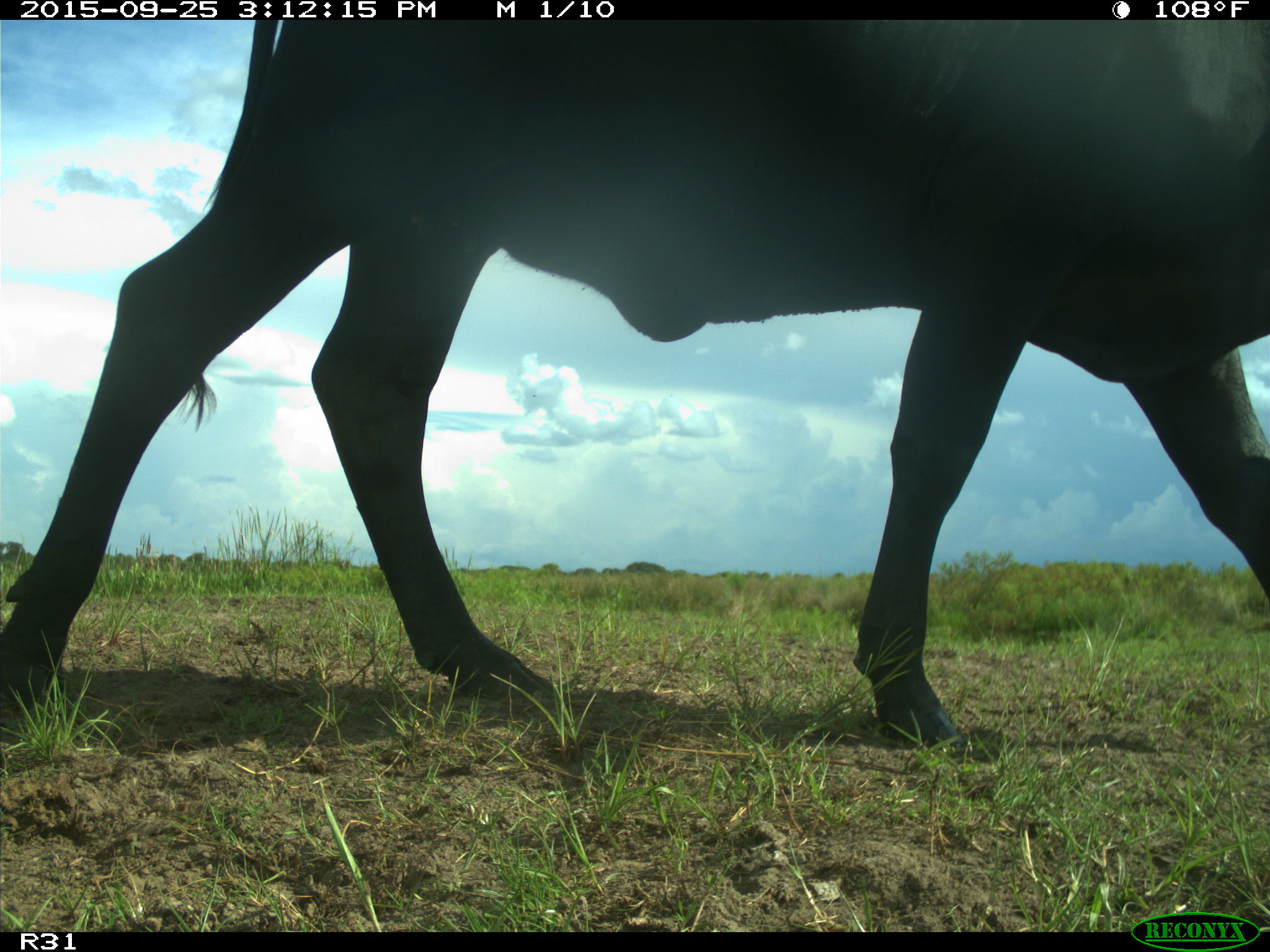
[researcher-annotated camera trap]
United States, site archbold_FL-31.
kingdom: Animalia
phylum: Chordata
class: Mammalia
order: Artiodactyla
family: Bovidae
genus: Bos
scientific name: Bos taurus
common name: domestic cow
Bos taurus (domestic cow).